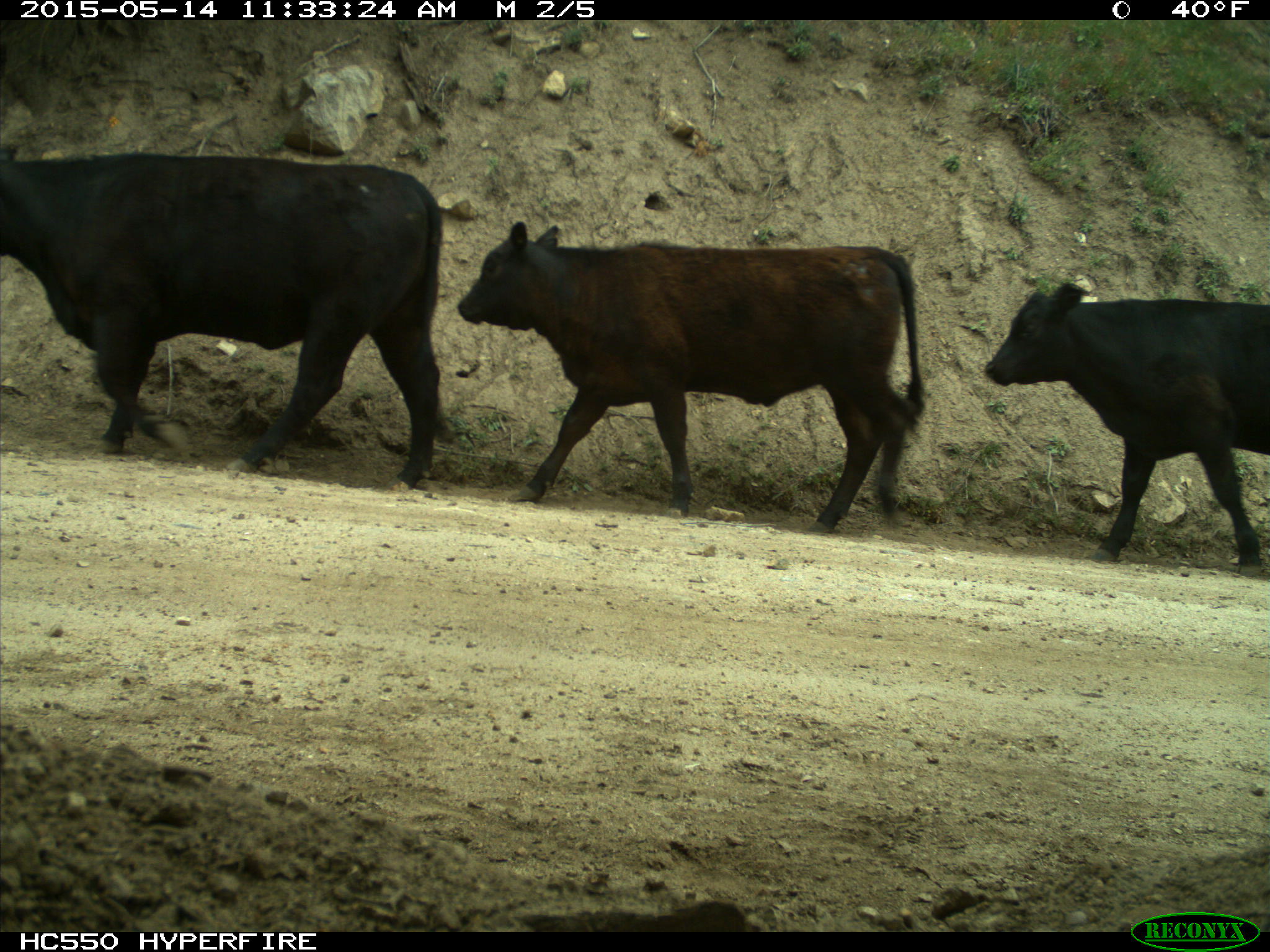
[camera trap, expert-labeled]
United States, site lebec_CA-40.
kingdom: Animalia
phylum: Chordata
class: Mammalia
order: Artiodactyla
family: Bovidae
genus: Bos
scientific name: Bos taurus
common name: domestic cow